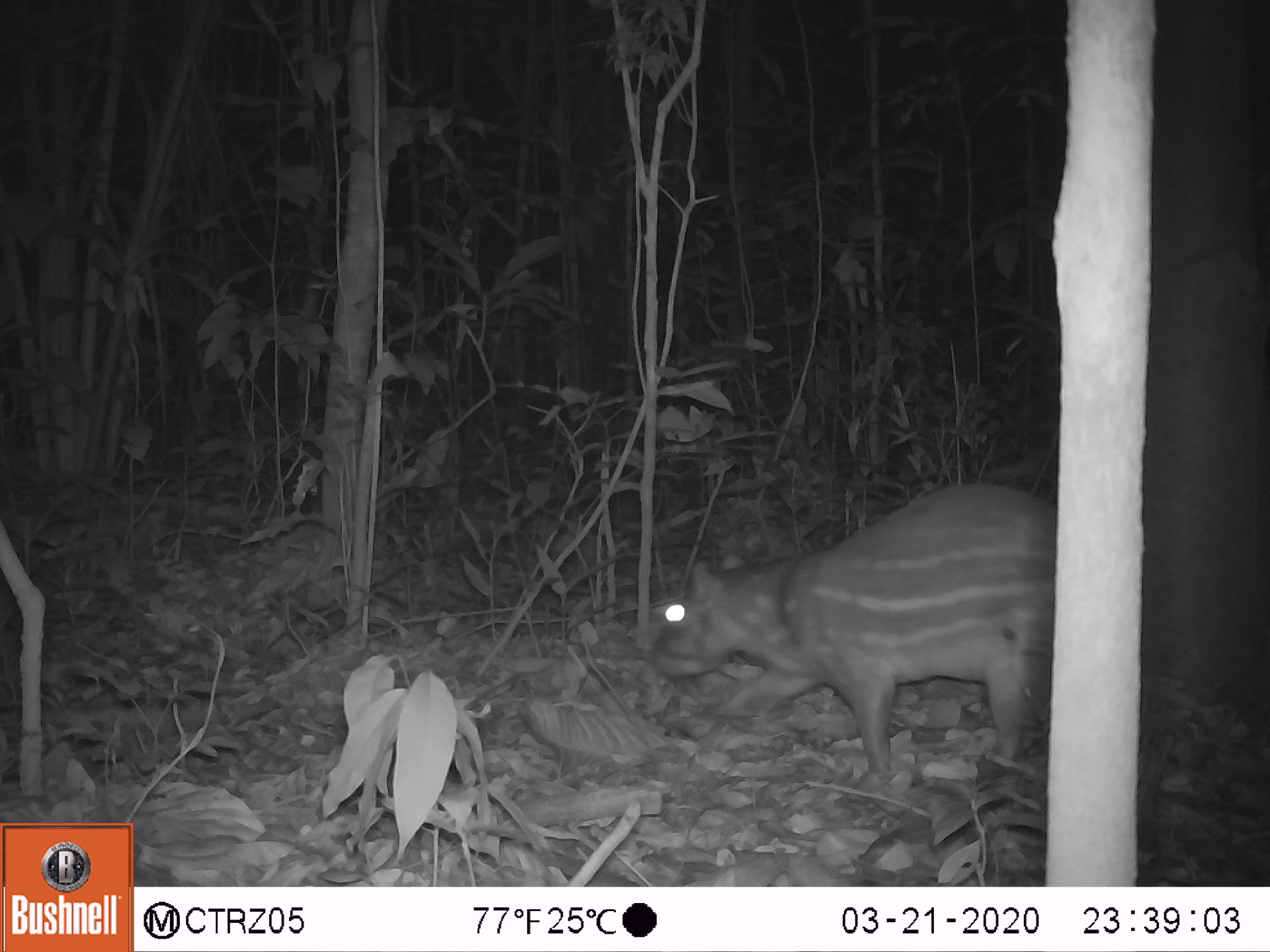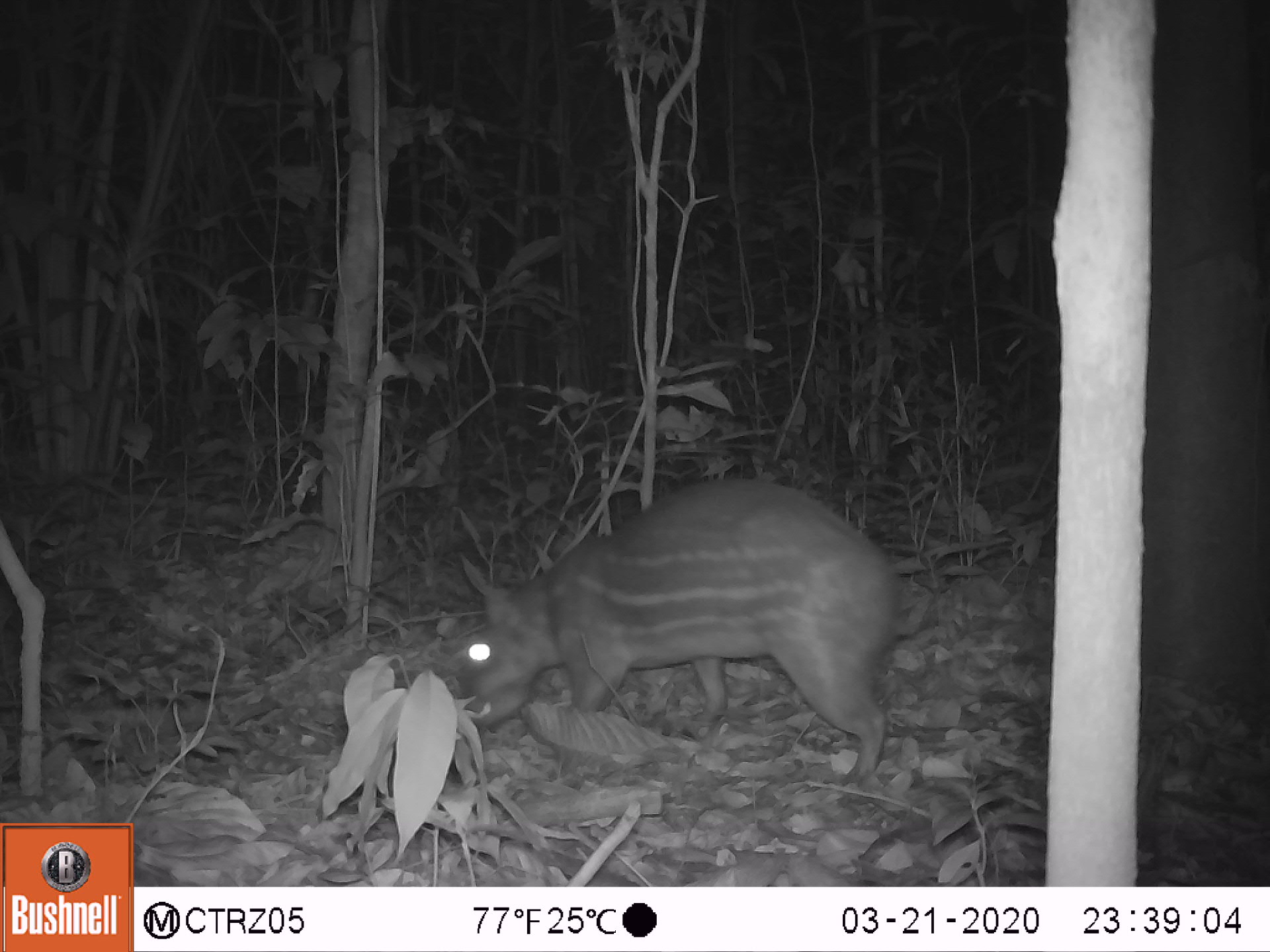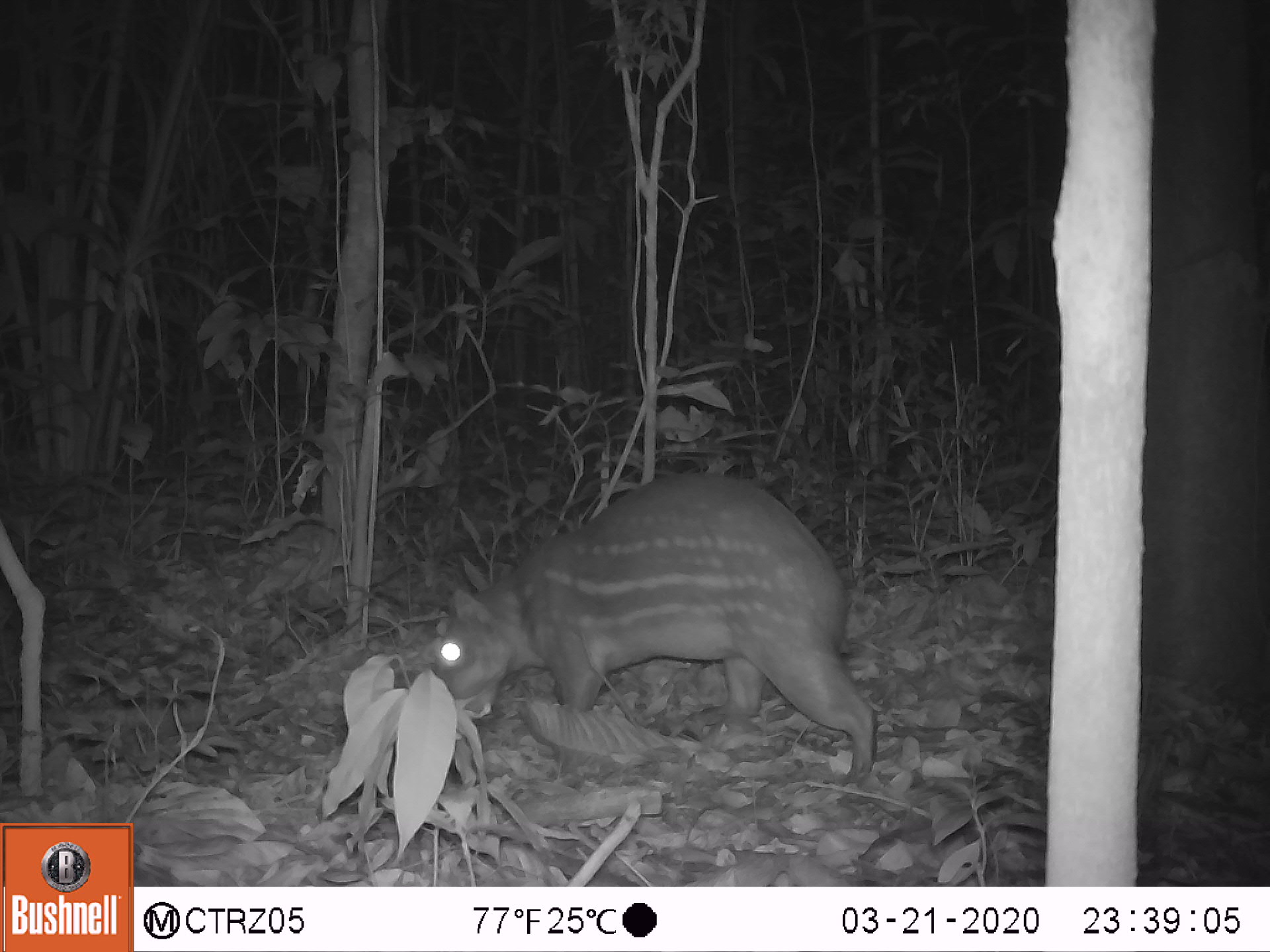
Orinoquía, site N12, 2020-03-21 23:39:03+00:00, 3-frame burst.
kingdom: Animalia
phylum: Chordata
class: Mammalia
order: Rodentia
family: Cuniculidae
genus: Cuniculus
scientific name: Cuniculus paca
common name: spotted paca